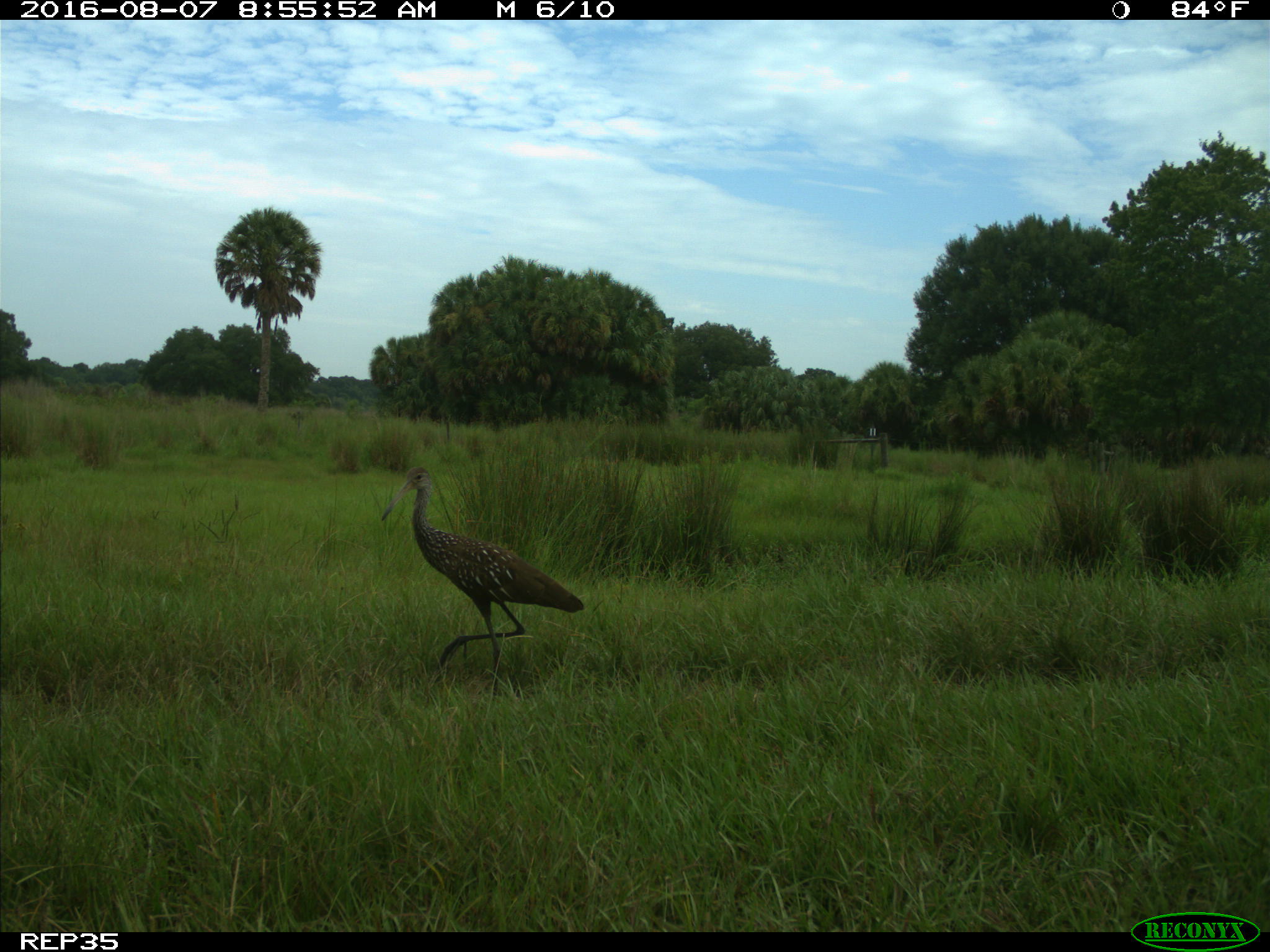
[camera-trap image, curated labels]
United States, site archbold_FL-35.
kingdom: Animalia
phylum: Chordata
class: Aves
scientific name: Aves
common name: birds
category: unidentified bird